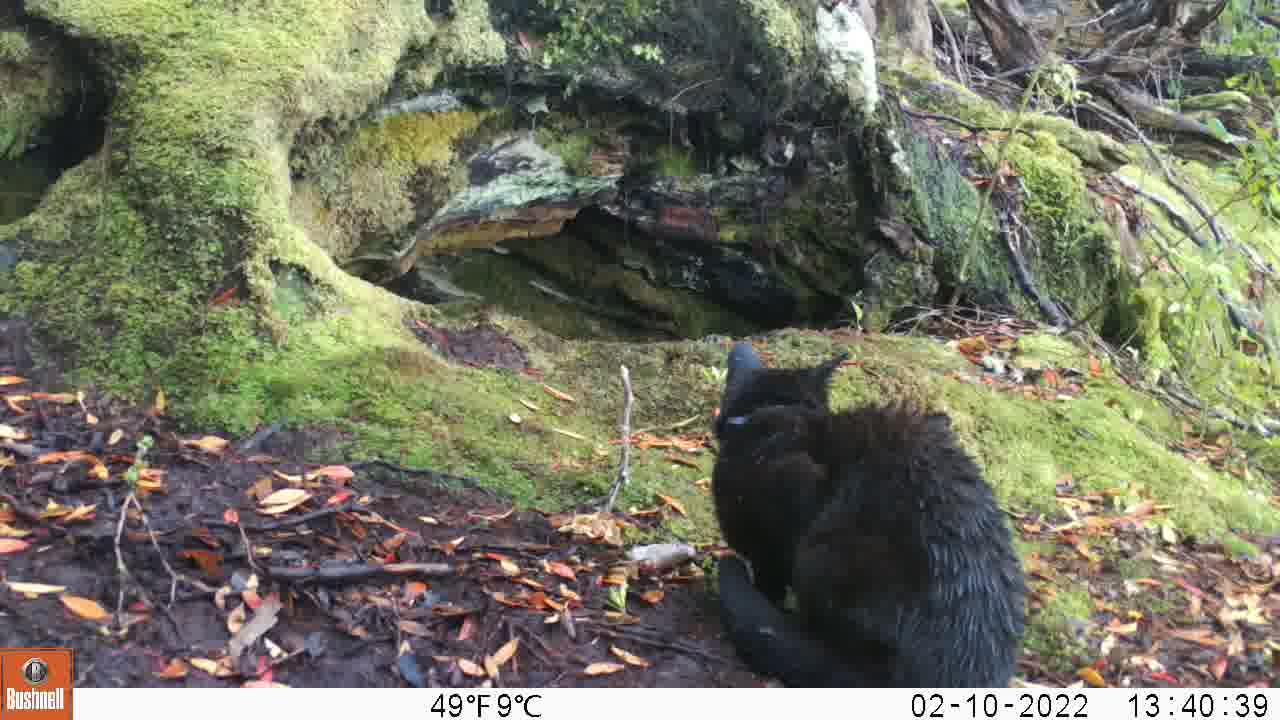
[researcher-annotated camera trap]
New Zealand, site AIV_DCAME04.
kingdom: Animalia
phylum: Chordata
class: Mammalia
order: Carnivora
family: Felidae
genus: Felis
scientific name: Felis catus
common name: domestic cat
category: cat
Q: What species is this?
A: Cat (domestic cat) (Felis catus).